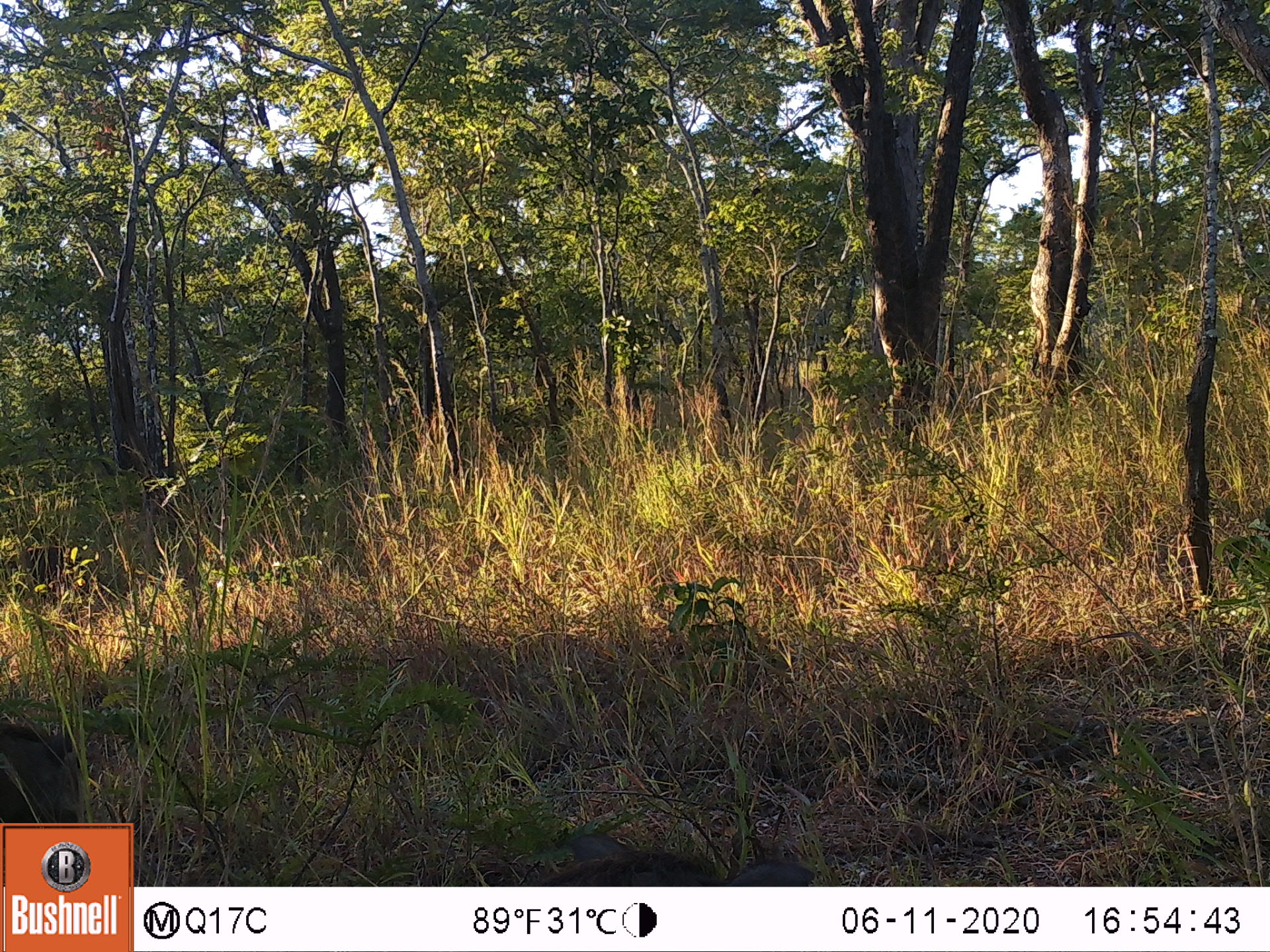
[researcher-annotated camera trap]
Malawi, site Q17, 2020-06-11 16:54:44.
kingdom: Animalia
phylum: Chordata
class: Mammalia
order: Artiodactyla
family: Suidae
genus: Phacochoerus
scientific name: Phacochoerus africanus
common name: common warthog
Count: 1.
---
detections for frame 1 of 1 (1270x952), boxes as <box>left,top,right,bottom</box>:
common warthog: <box>1,715,90,818</box>